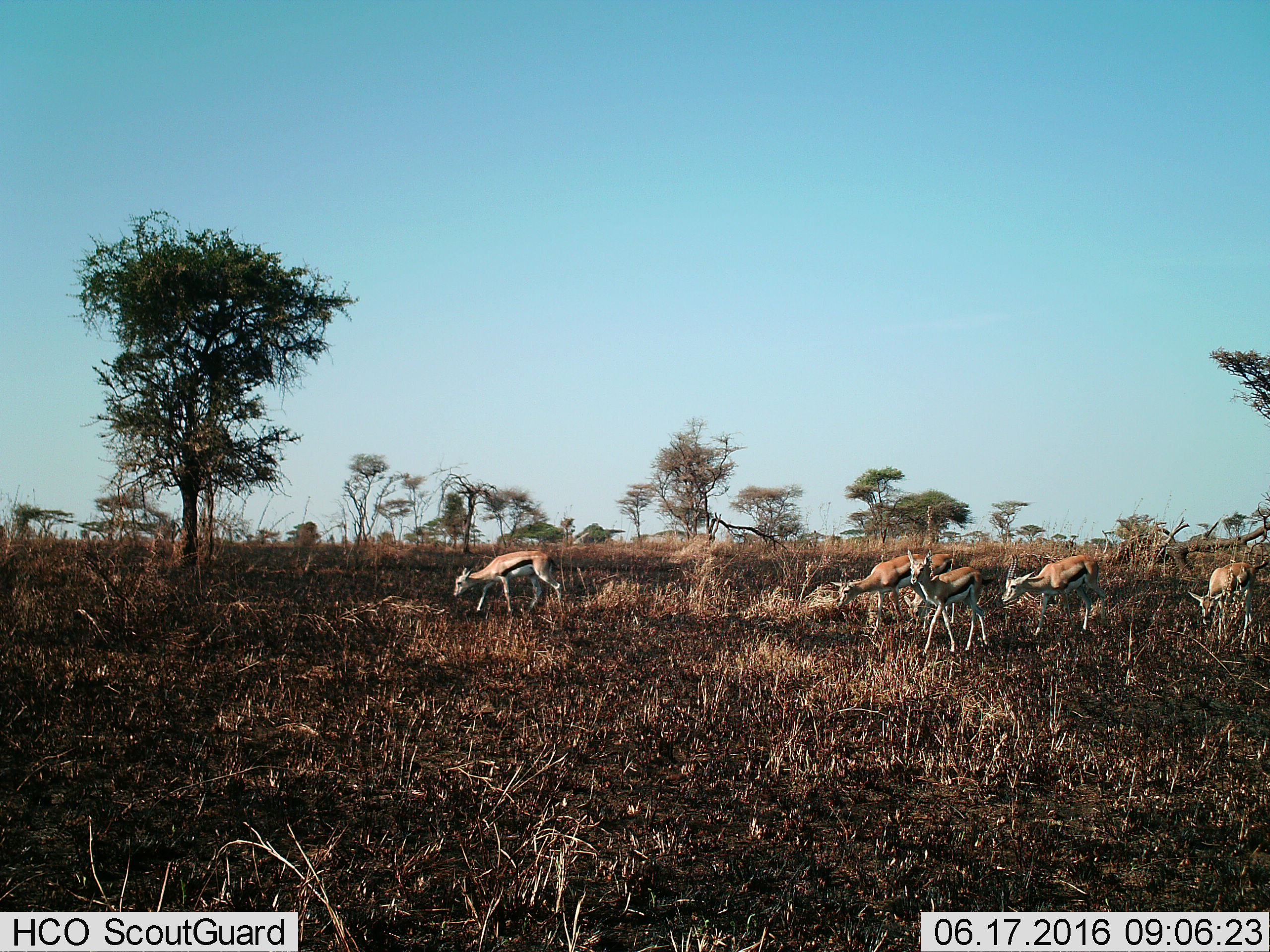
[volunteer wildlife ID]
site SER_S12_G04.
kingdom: Animalia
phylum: Chordata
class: Mammalia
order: Artiodactyla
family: Bovidae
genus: Eudorcas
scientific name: Eudorcas thomsonii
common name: thomson's gazelle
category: gazellethomsons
Gazellethomsons (thomson's gazelle) (Eudorcas thomsonii), count 6. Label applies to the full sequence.